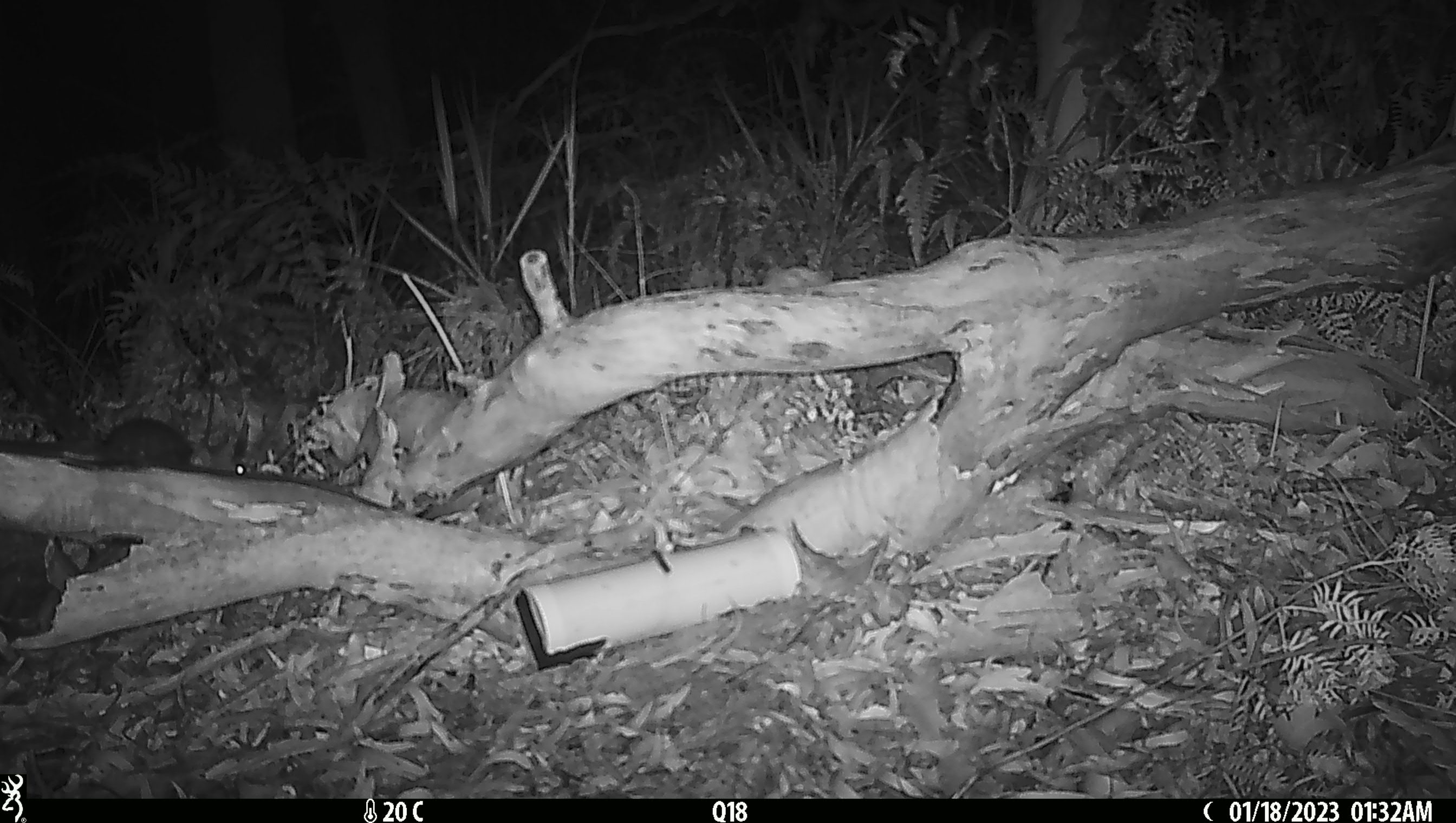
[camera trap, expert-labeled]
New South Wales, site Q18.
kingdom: Animalia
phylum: Chordata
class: Mammalia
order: Dasyuromorphia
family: Dasyuridae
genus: Dasyurus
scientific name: Dasyurus maculatus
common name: spotted-tailed quoll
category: quoll